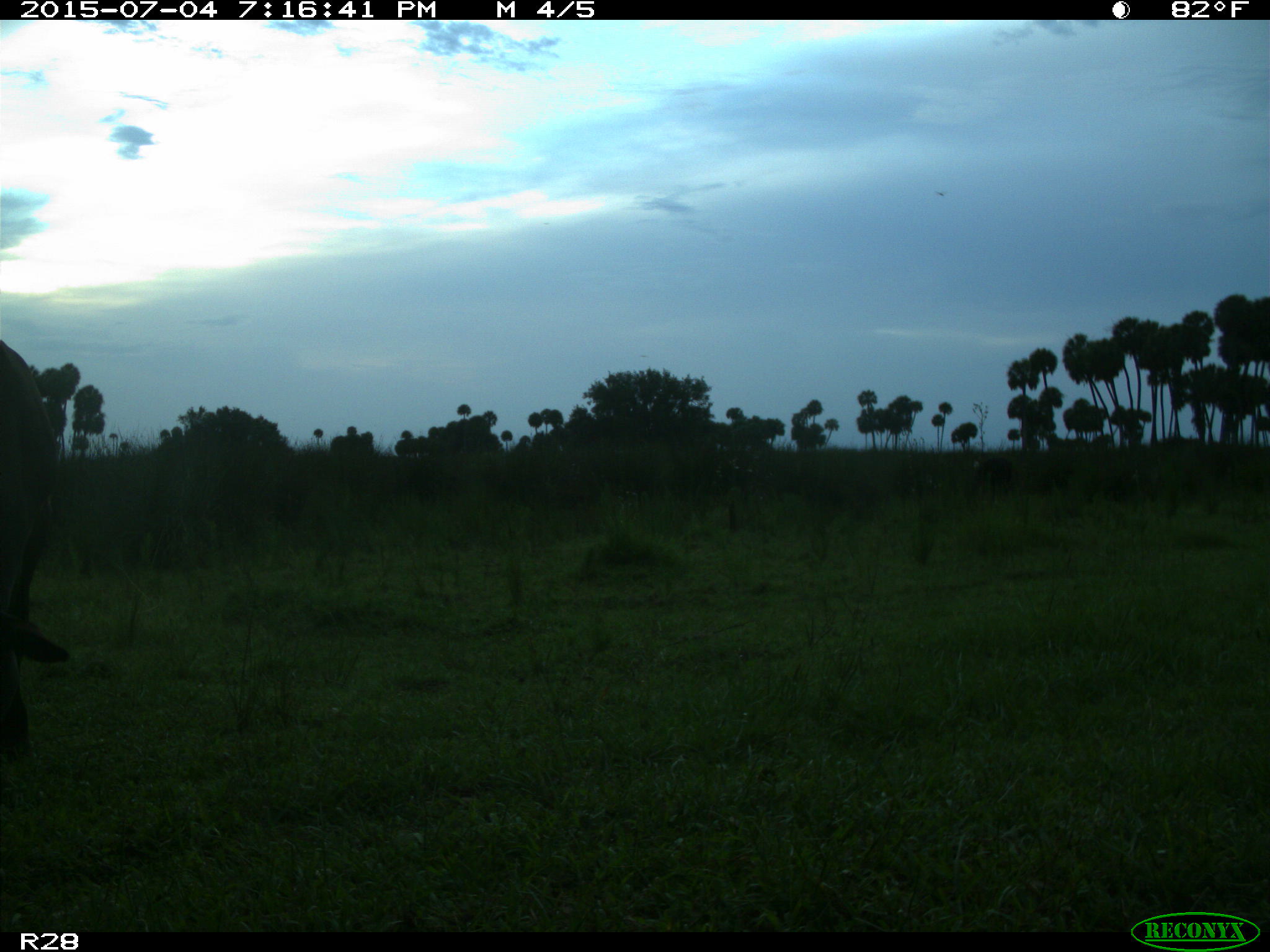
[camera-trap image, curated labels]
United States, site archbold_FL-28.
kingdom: Animalia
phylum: Chordata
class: Mammalia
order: Artiodactyla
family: Bovidae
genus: Bos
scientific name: Bos taurus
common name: domestic cow